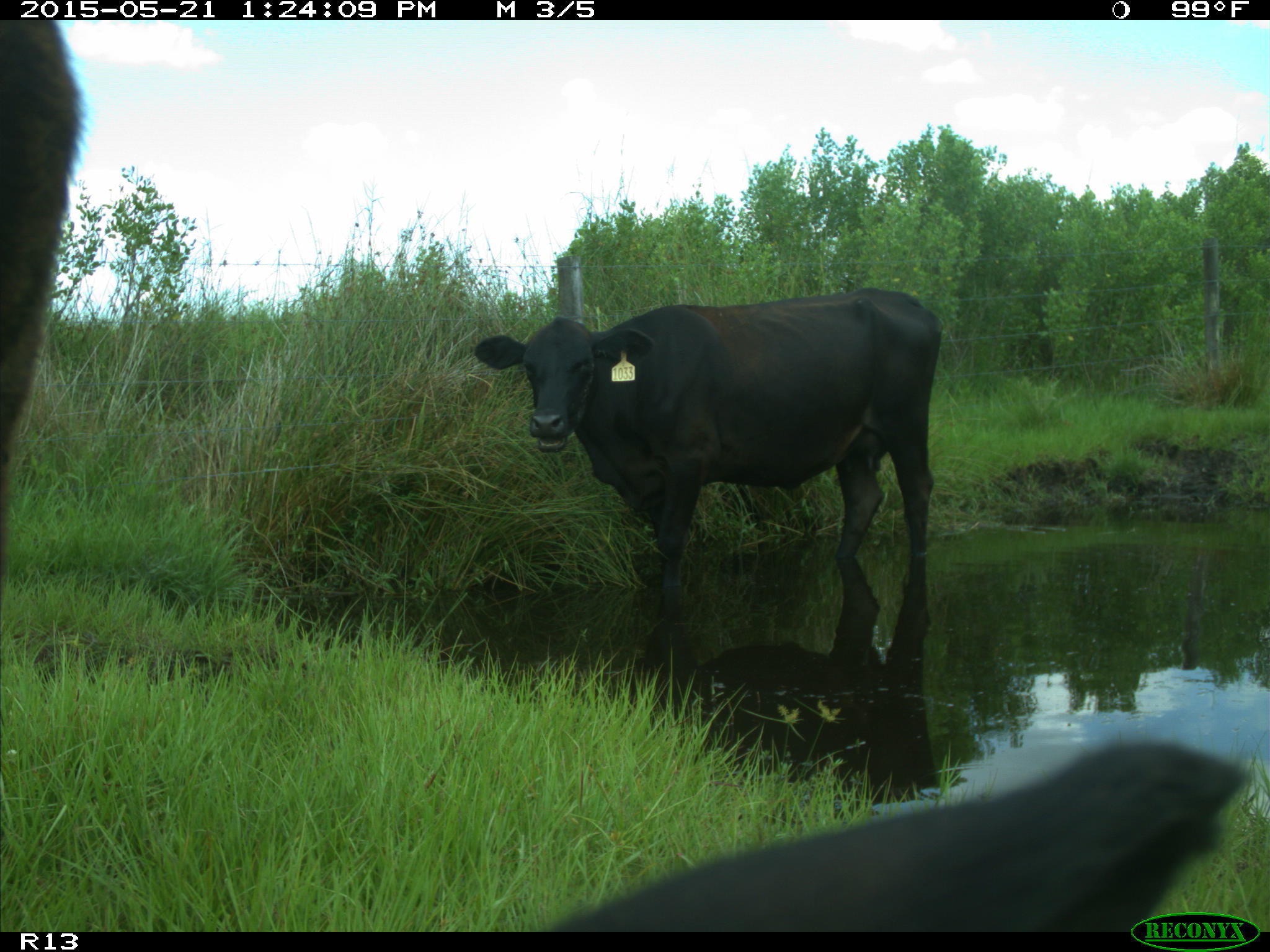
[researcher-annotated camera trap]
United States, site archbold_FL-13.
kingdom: Animalia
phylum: Chordata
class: Mammalia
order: Artiodactyla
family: Bovidae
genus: Bos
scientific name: Bos taurus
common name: domestic cow